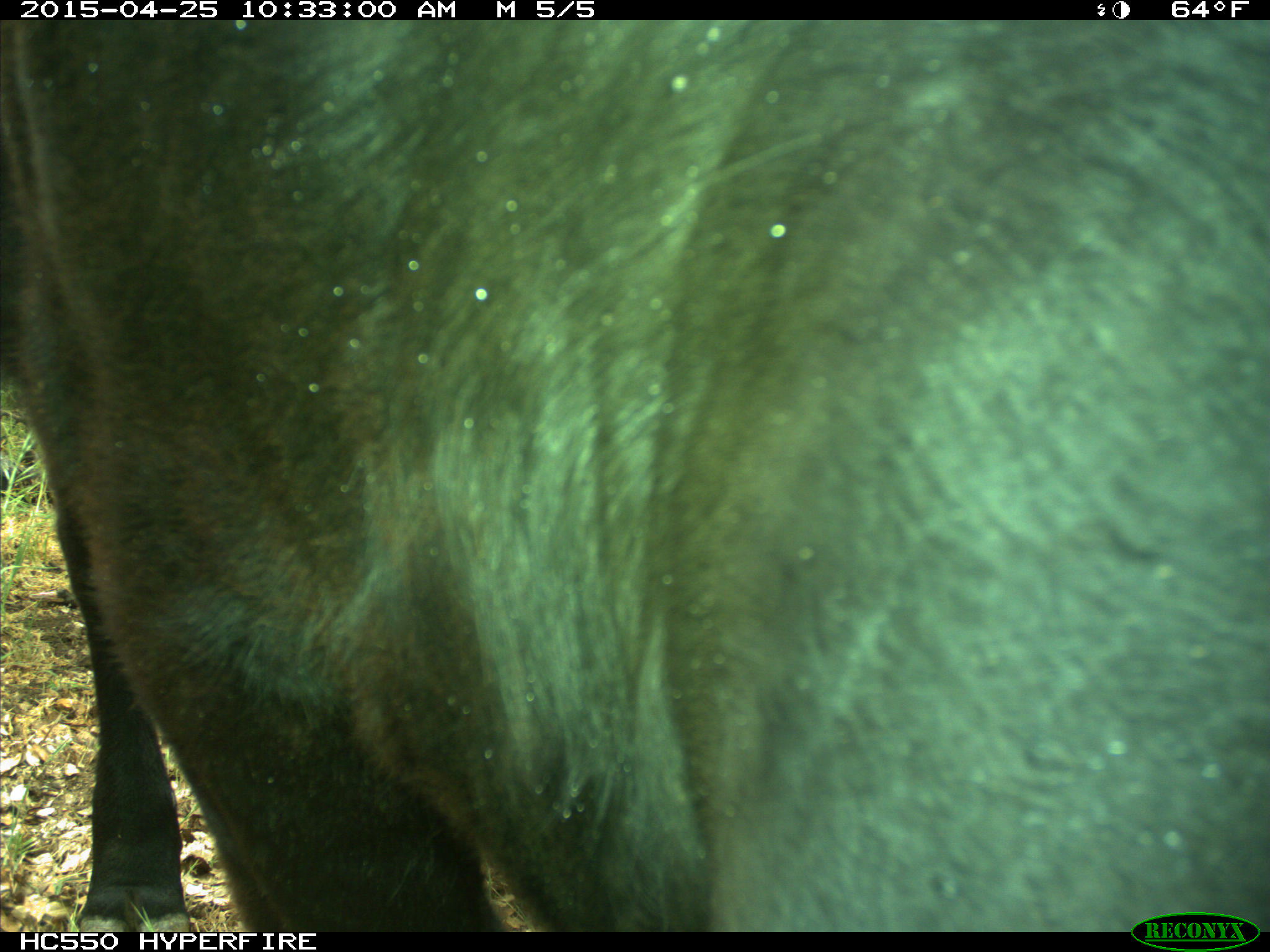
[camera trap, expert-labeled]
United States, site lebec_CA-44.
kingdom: Animalia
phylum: Chordata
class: Mammalia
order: Artiodactyla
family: Suidae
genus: Sus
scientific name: Sus scrofa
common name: wild boar